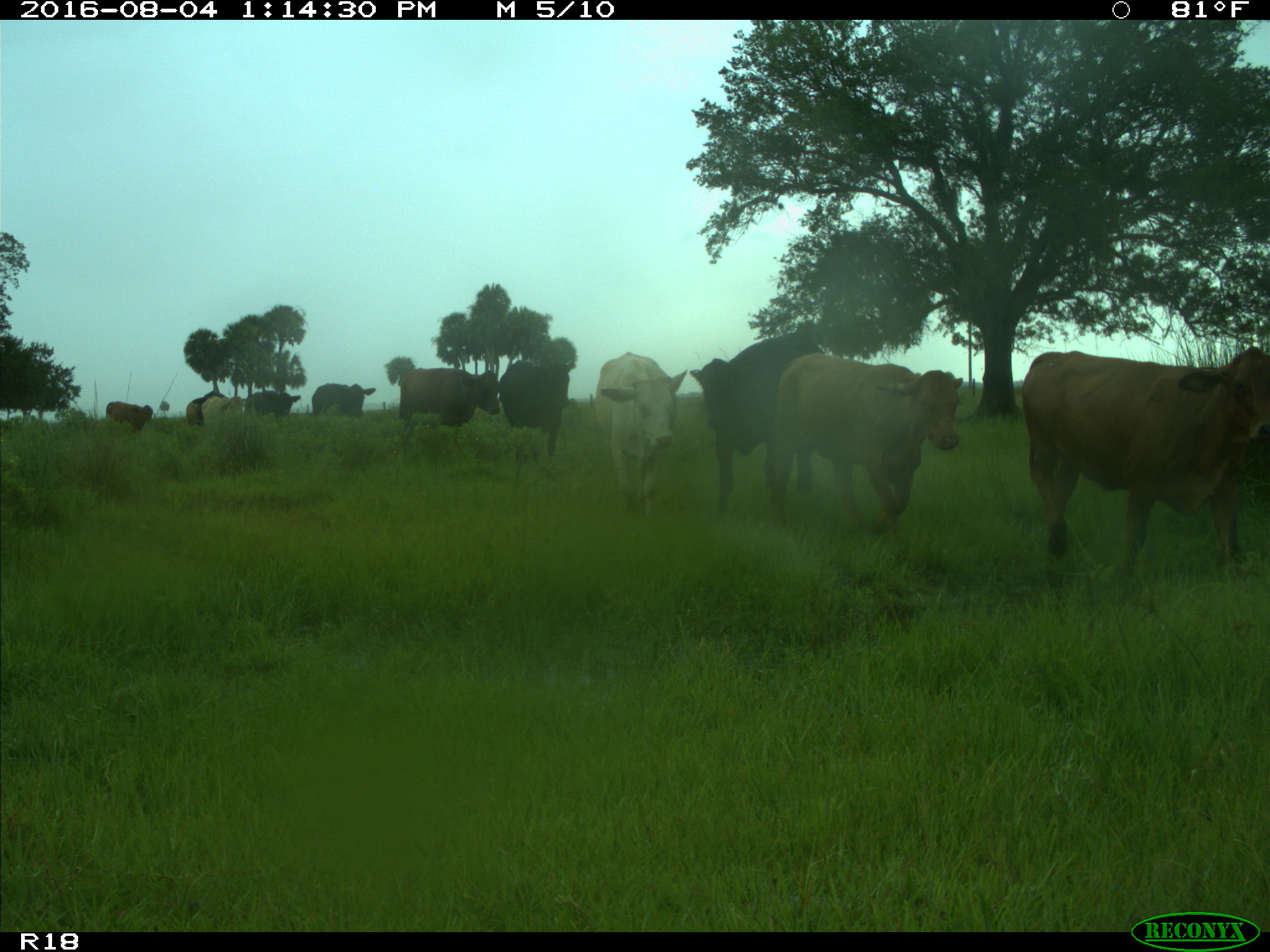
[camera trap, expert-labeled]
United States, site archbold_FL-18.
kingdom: Animalia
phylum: Chordata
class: Mammalia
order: Artiodactyla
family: Bovidae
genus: Bos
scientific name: Bos taurus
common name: domestic cow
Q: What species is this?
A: Bos taurus (domestic cow).